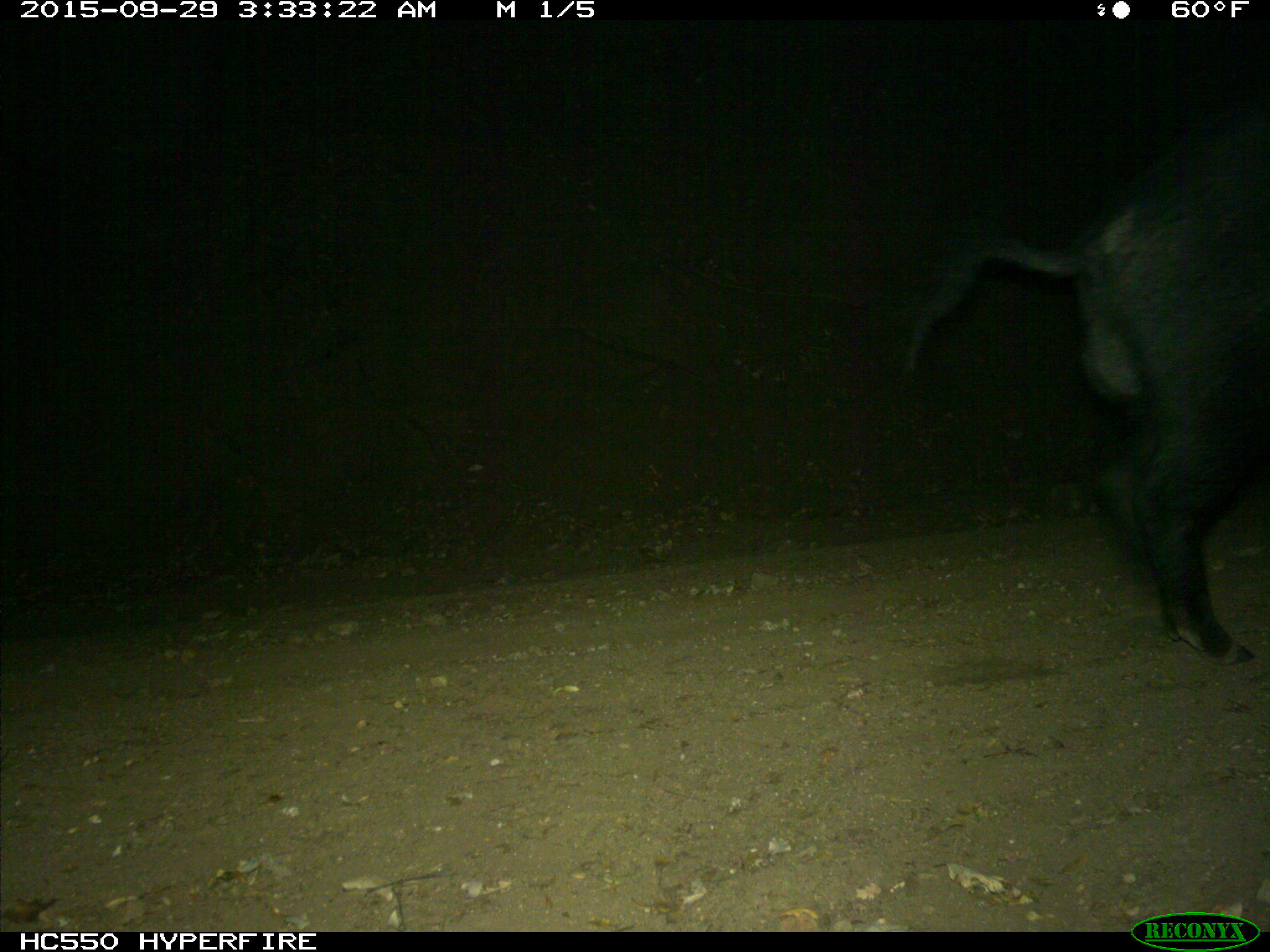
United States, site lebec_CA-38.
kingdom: Animalia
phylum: Chordata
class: Mammalia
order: Artiodactyla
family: Suidae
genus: Sus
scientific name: Sus scrofa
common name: wild boar